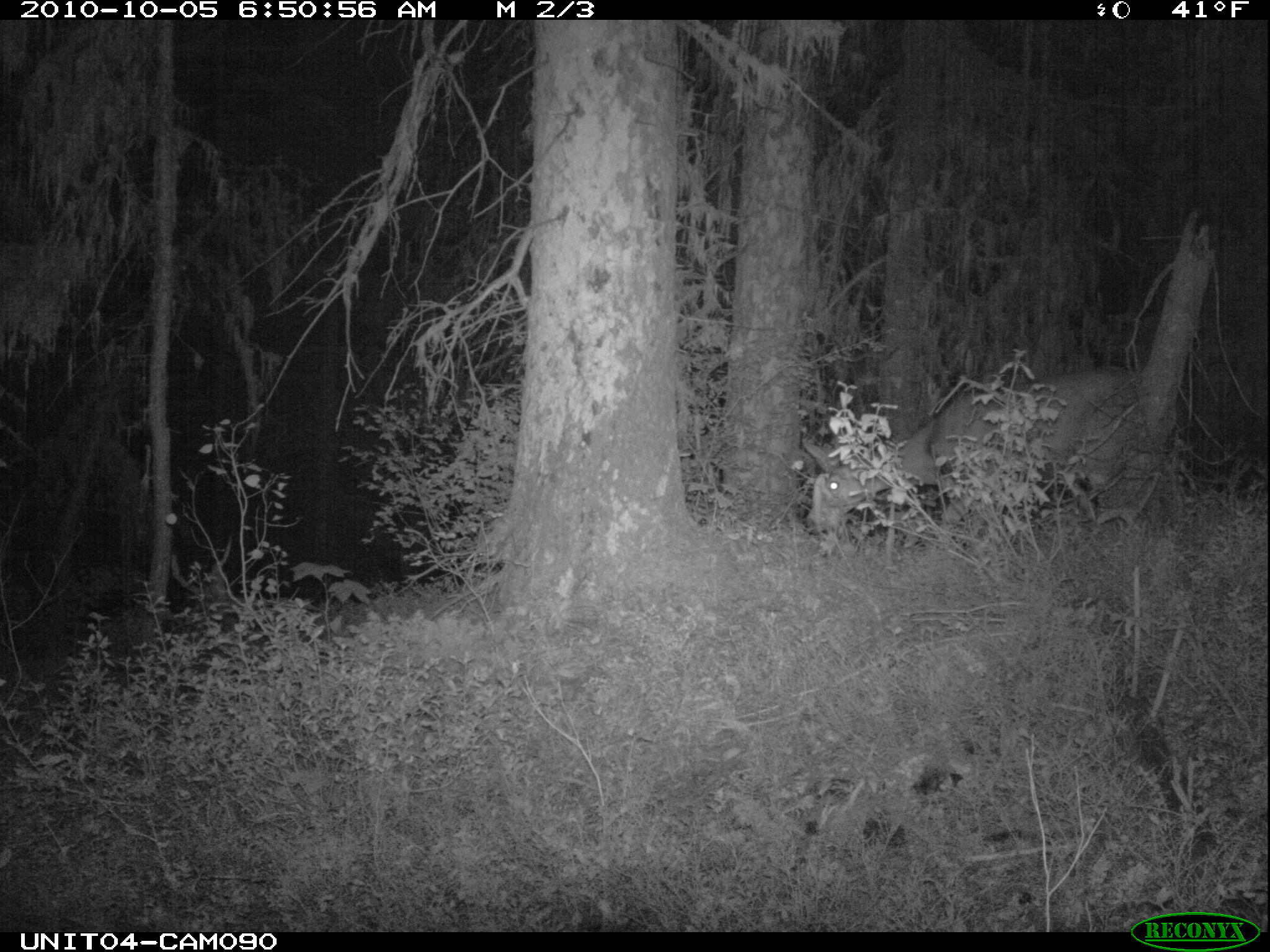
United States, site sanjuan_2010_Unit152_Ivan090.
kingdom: Animalia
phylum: Chordata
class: Mammalia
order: Artiodactyla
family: Cervidae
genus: Odocoileus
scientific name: Odocoileus hemionus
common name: mule deer